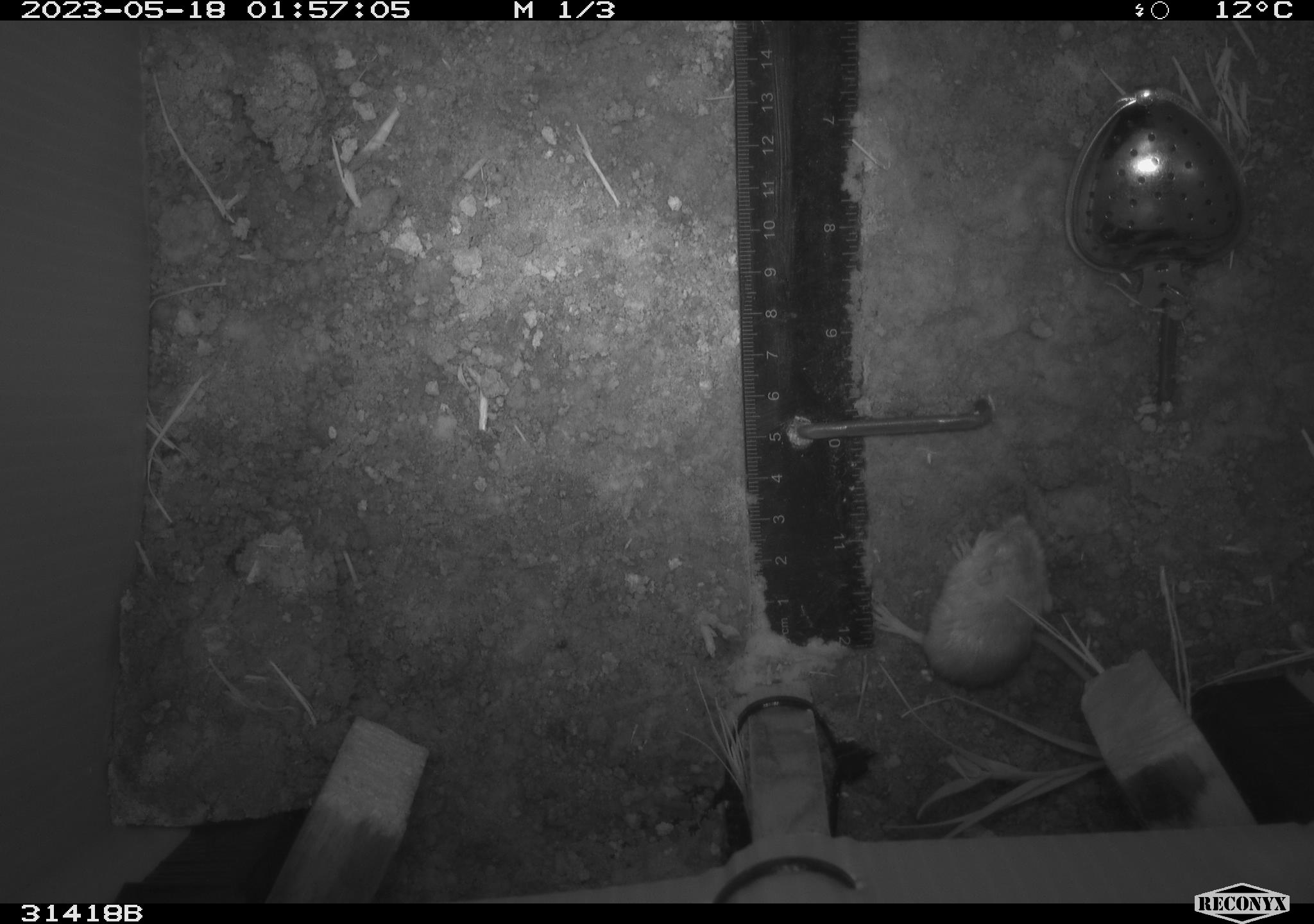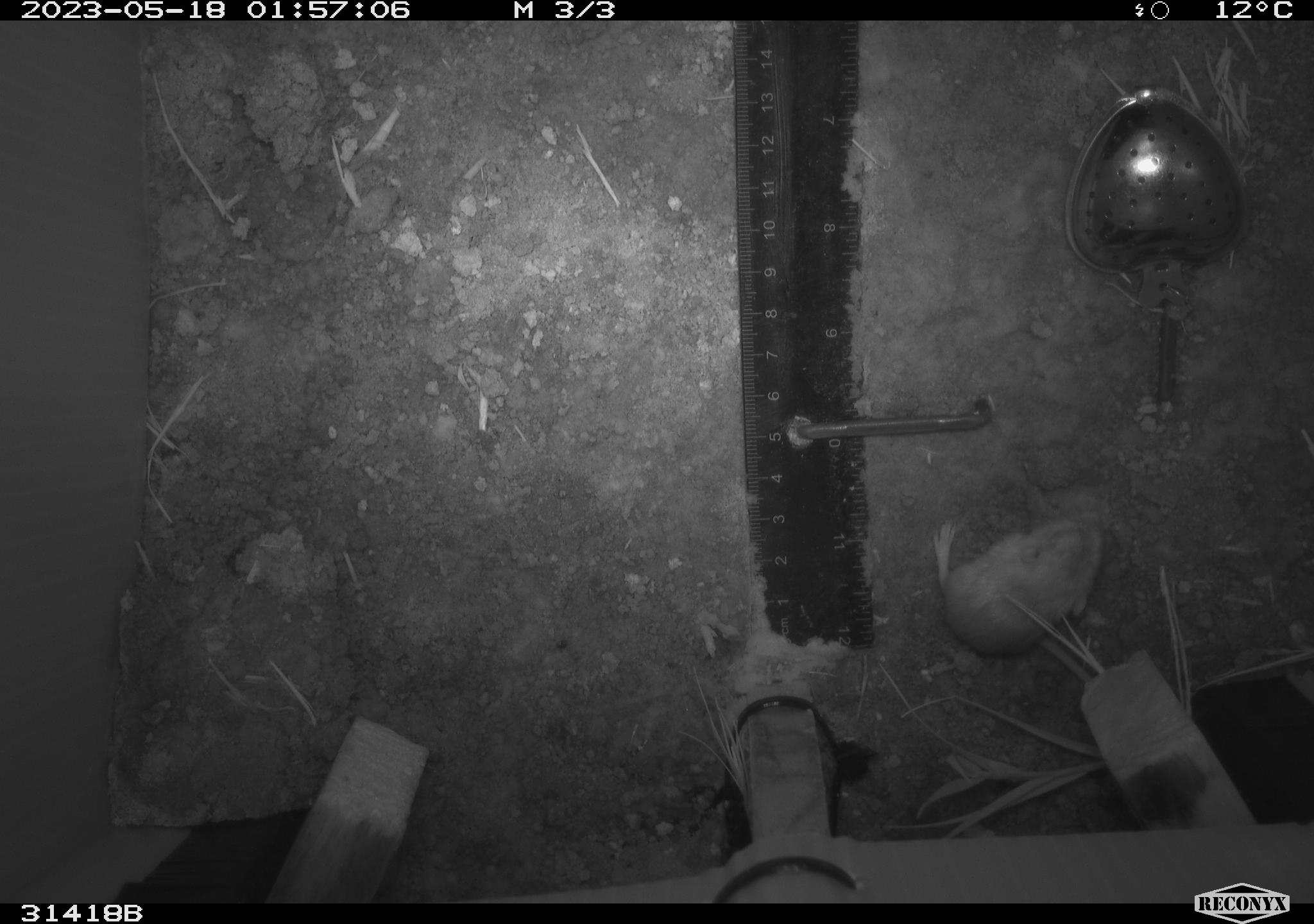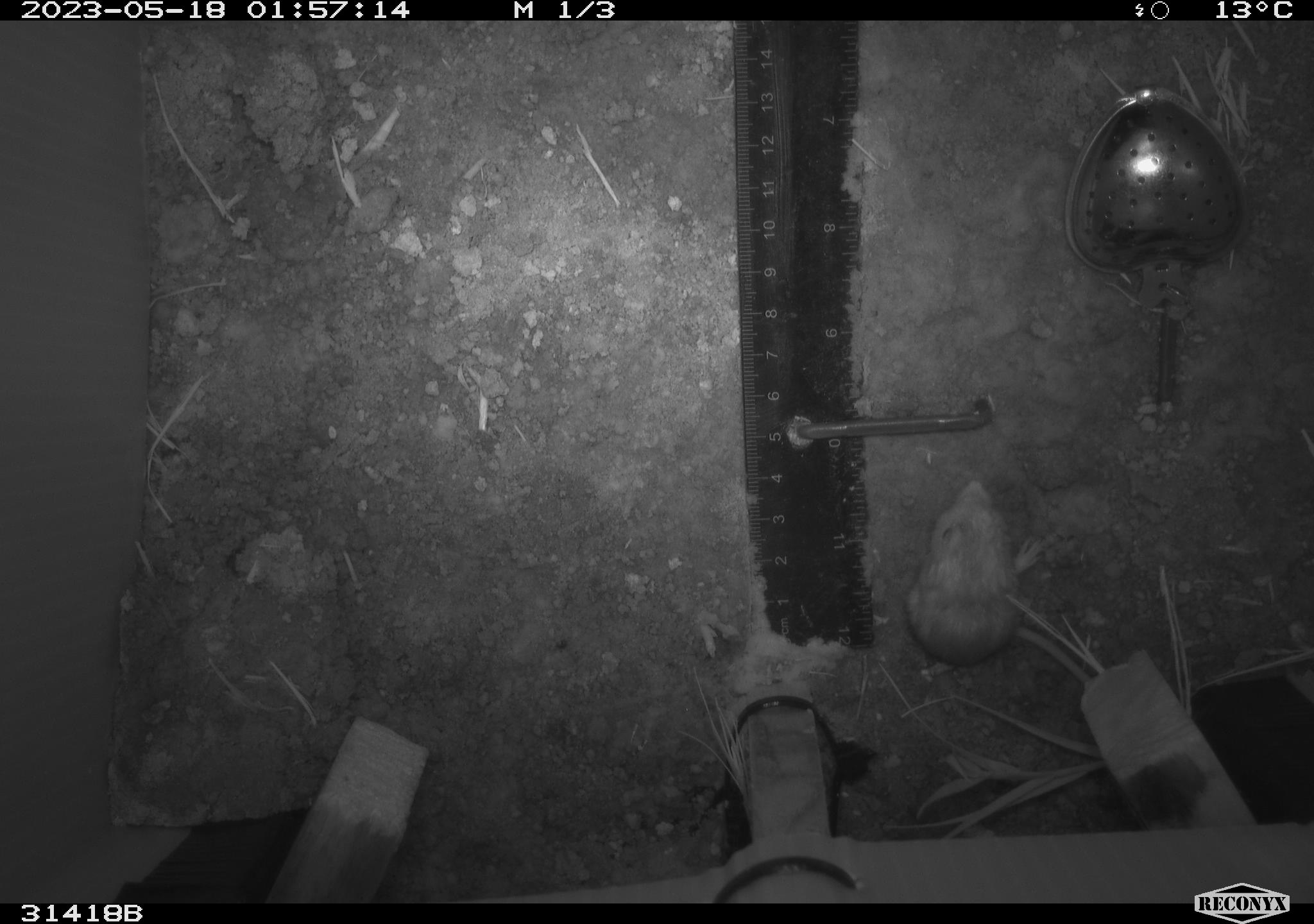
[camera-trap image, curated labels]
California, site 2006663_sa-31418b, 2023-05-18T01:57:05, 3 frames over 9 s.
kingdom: Animalia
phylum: Chordata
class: Mammalia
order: Rodentia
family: Heteromyidae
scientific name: Heteromyidae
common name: kangaroo rats and pocket mice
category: heteromyidae family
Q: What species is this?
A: Heteromyidae family (kangaroo rats and pocket mice) (Heteromyidae).